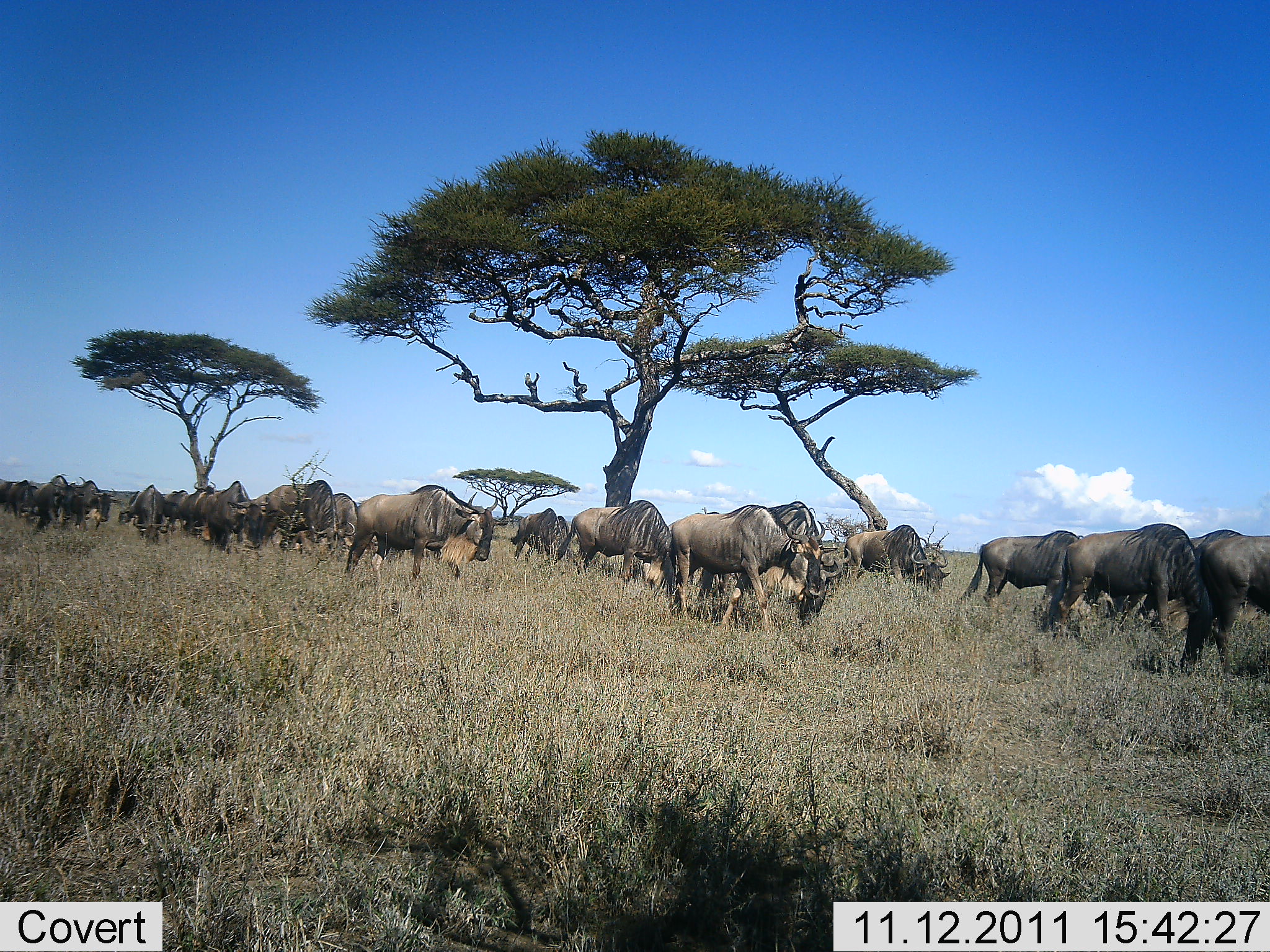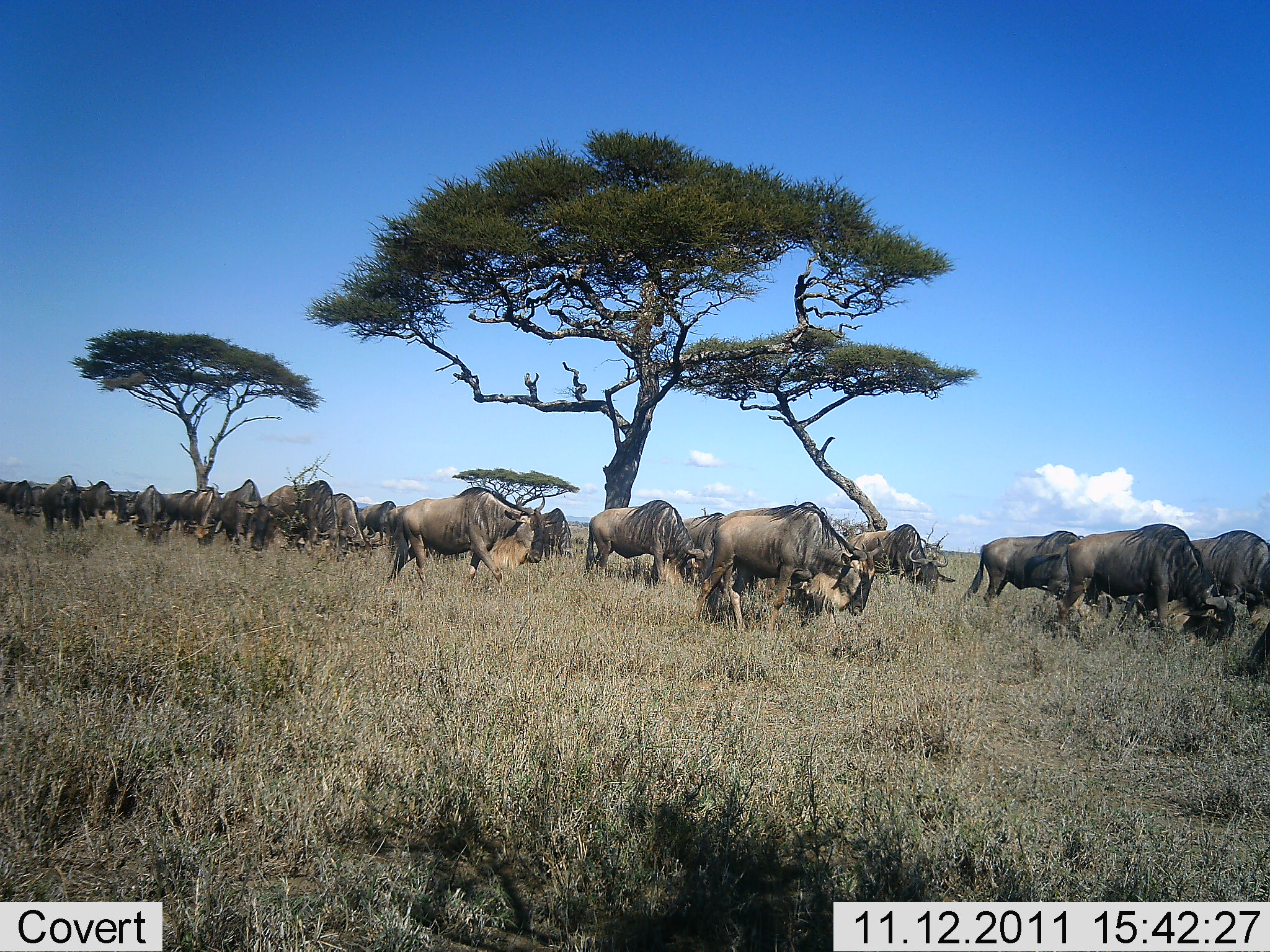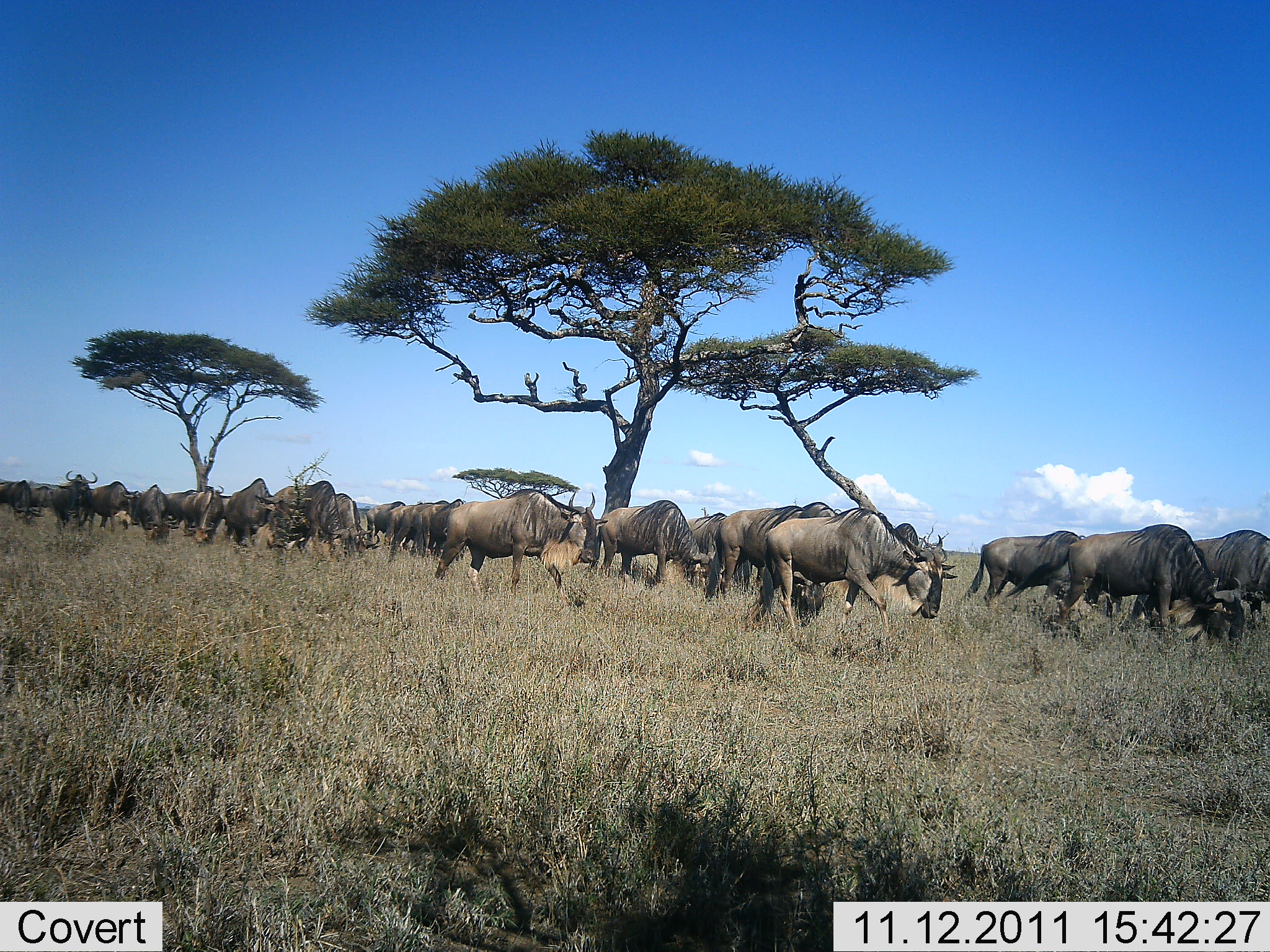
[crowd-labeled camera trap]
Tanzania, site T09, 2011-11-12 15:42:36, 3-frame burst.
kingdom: Animalia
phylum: Chordata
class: Mammalia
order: Artiodactyla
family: Bovidae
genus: Connochaetes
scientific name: Connochaetes taurinus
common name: blue wildebeest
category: wildebeest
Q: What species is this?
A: Wildebeest (blue wildebeest) (Connochaetes taurinus).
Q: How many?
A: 11-50.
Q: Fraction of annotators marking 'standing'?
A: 15%.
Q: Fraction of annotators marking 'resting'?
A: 0%.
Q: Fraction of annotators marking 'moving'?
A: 92%.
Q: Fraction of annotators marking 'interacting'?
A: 0%.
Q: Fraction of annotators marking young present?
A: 0%.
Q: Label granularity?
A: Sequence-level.